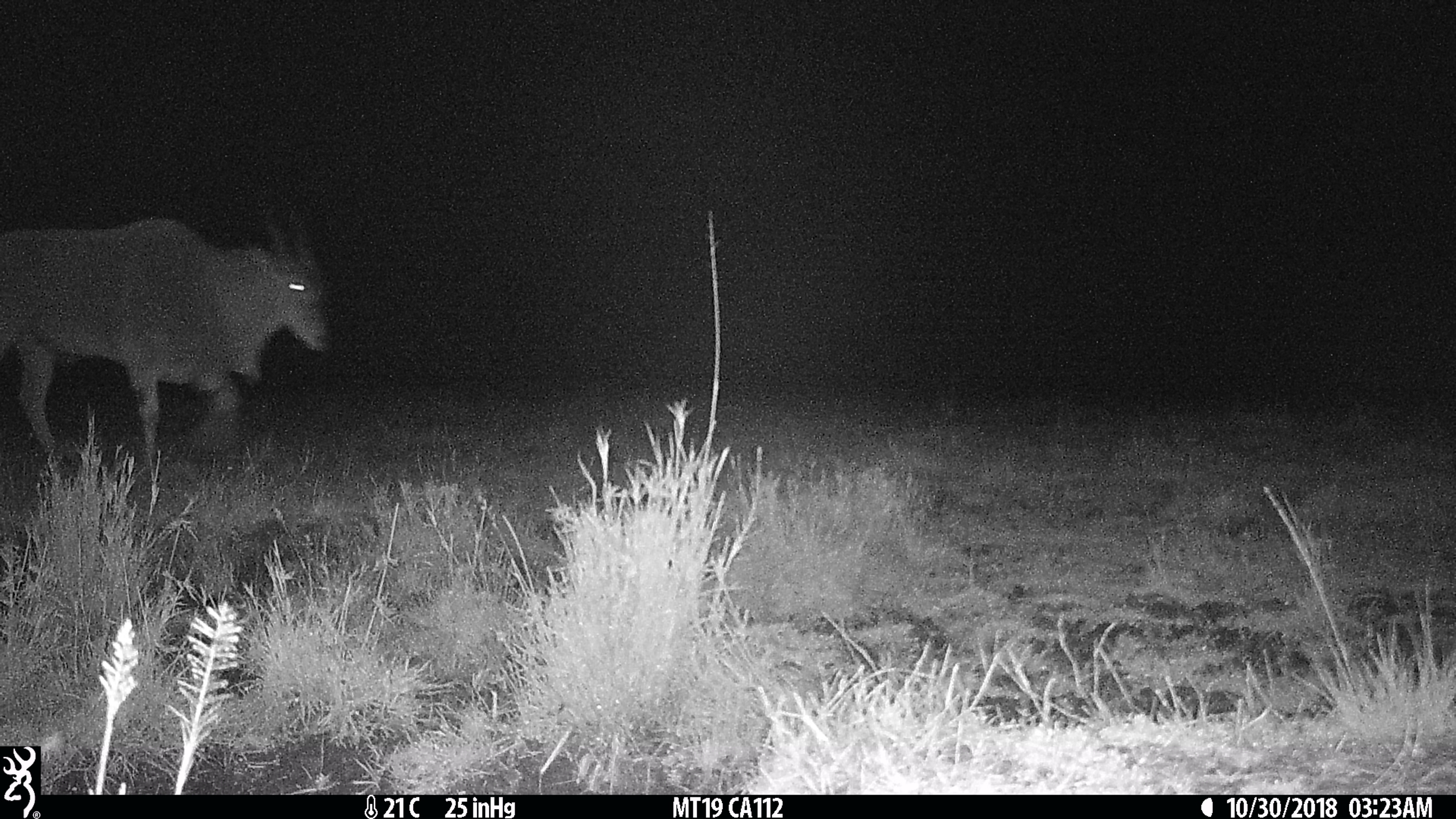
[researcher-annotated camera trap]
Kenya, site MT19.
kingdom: Animalia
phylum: Chordata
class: Mammalia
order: Artiodactyla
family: Bovidae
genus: Tragelaphus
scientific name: Tragelaphus oryx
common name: eland